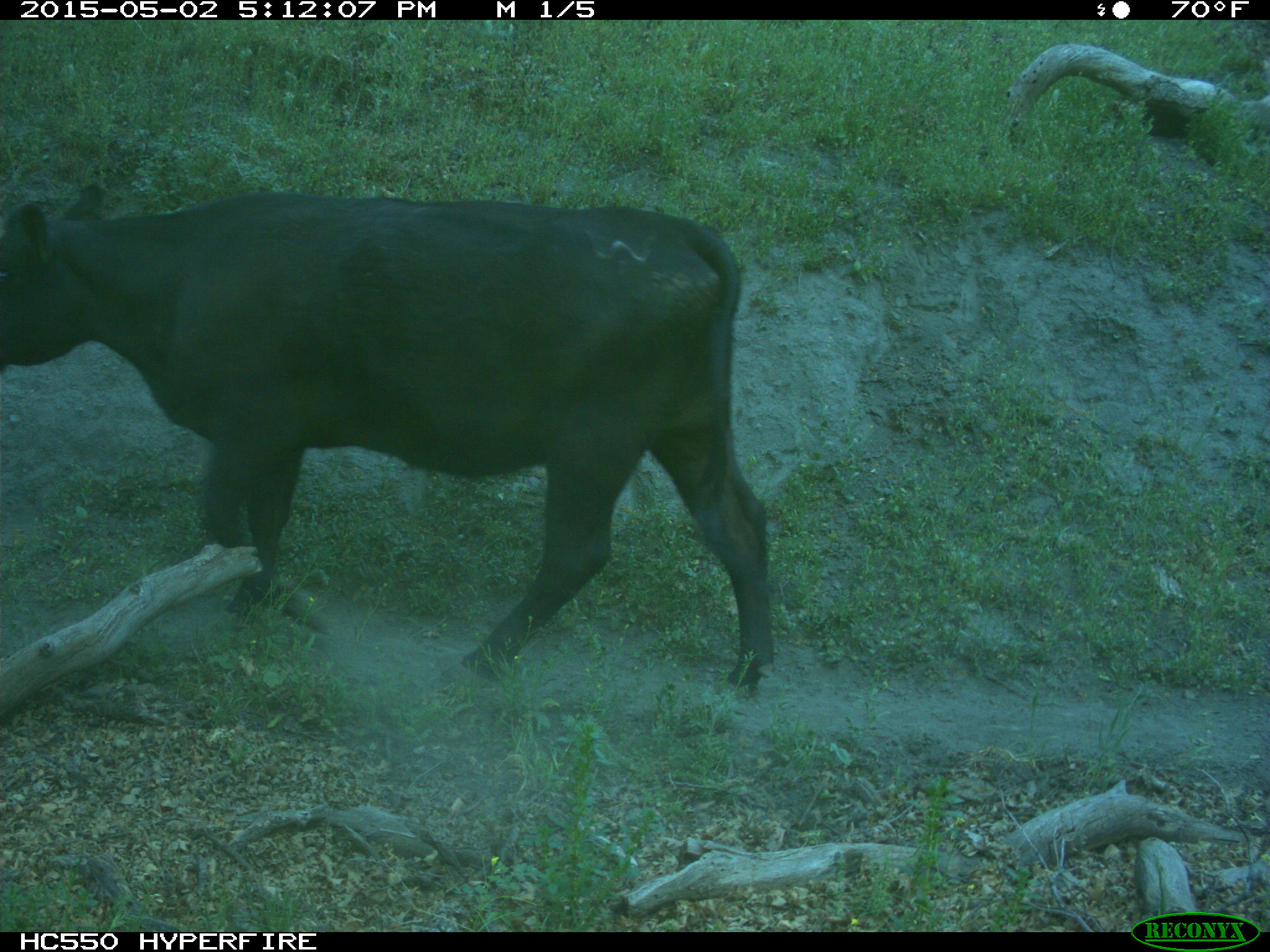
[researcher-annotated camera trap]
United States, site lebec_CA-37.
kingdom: Animalia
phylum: Chordata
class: Mammalia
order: Artiodactyla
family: Bovidae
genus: Bos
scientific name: Bos taurus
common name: domestic cow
Bos taurus (domestic cow).